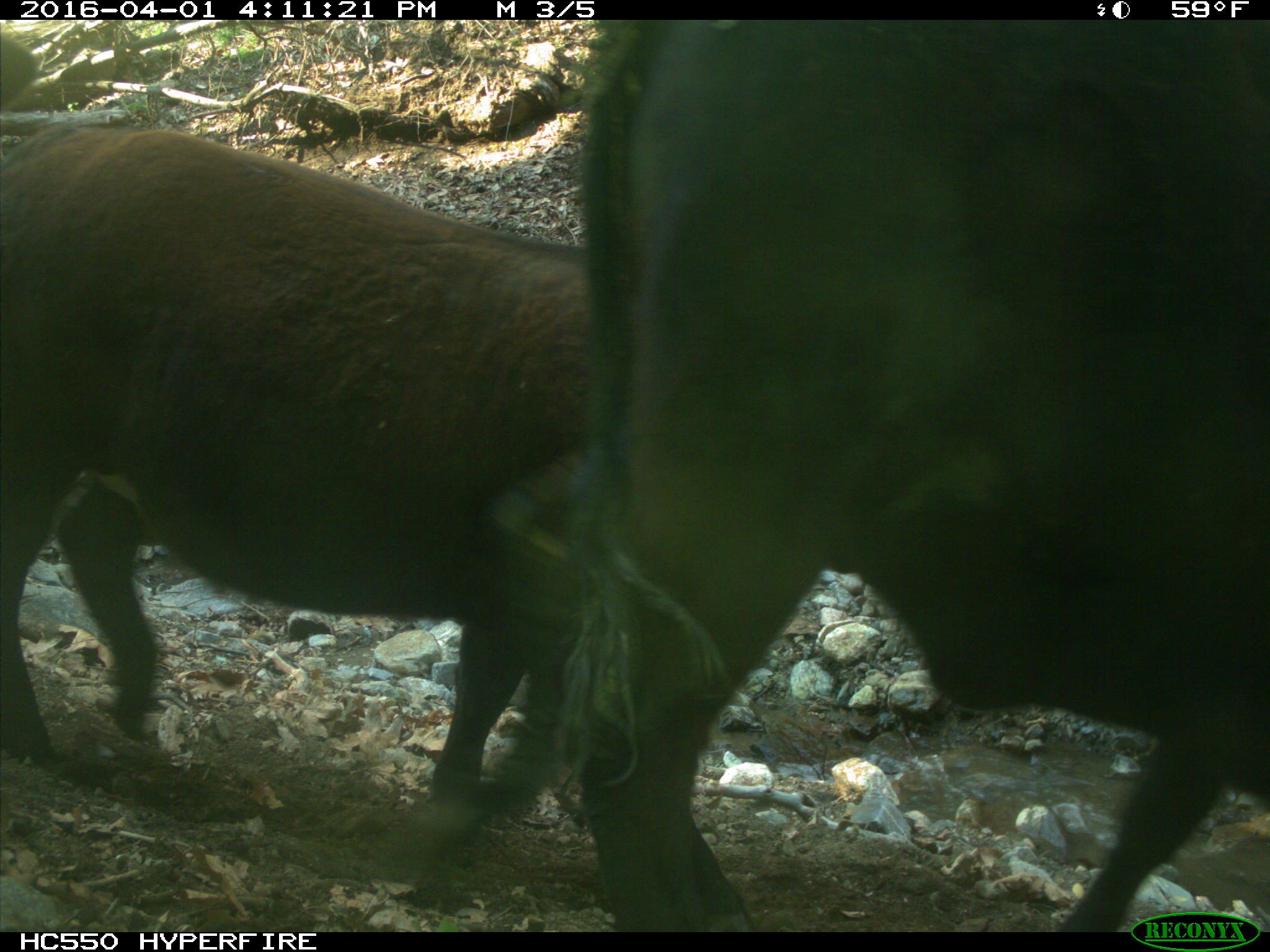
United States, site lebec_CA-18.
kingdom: Animalia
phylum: Chordata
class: Mammalia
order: Artiodactyla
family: Bovidae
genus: Bos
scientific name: Bos taurus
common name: domestic cow